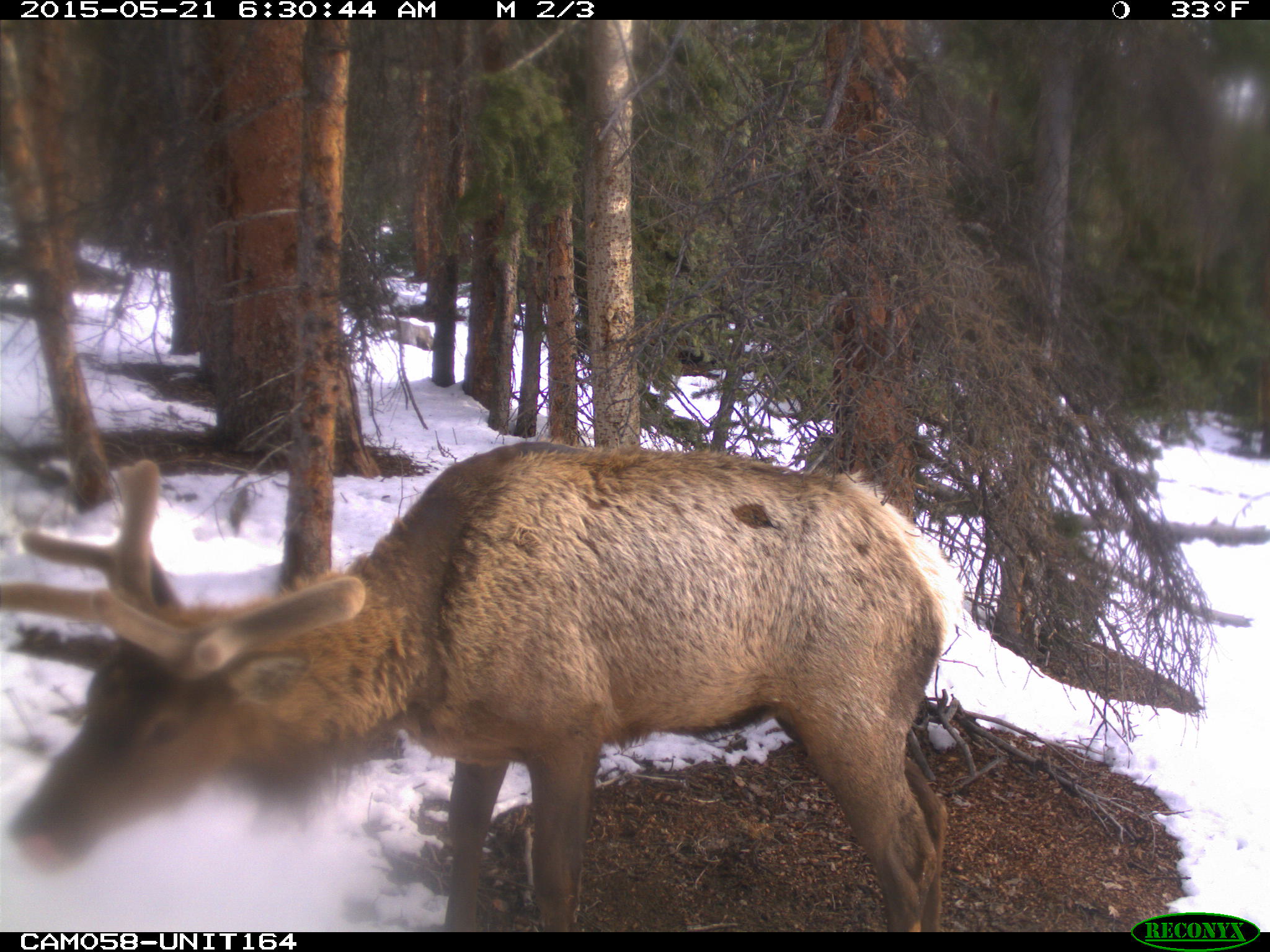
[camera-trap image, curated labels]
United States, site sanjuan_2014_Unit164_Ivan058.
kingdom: Animalia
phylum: Chordata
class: Mammalia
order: Artiodactyla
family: Cervidae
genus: Cervus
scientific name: Cervus elaphus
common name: red deer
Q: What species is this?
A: Cervus elaphus (red deer).